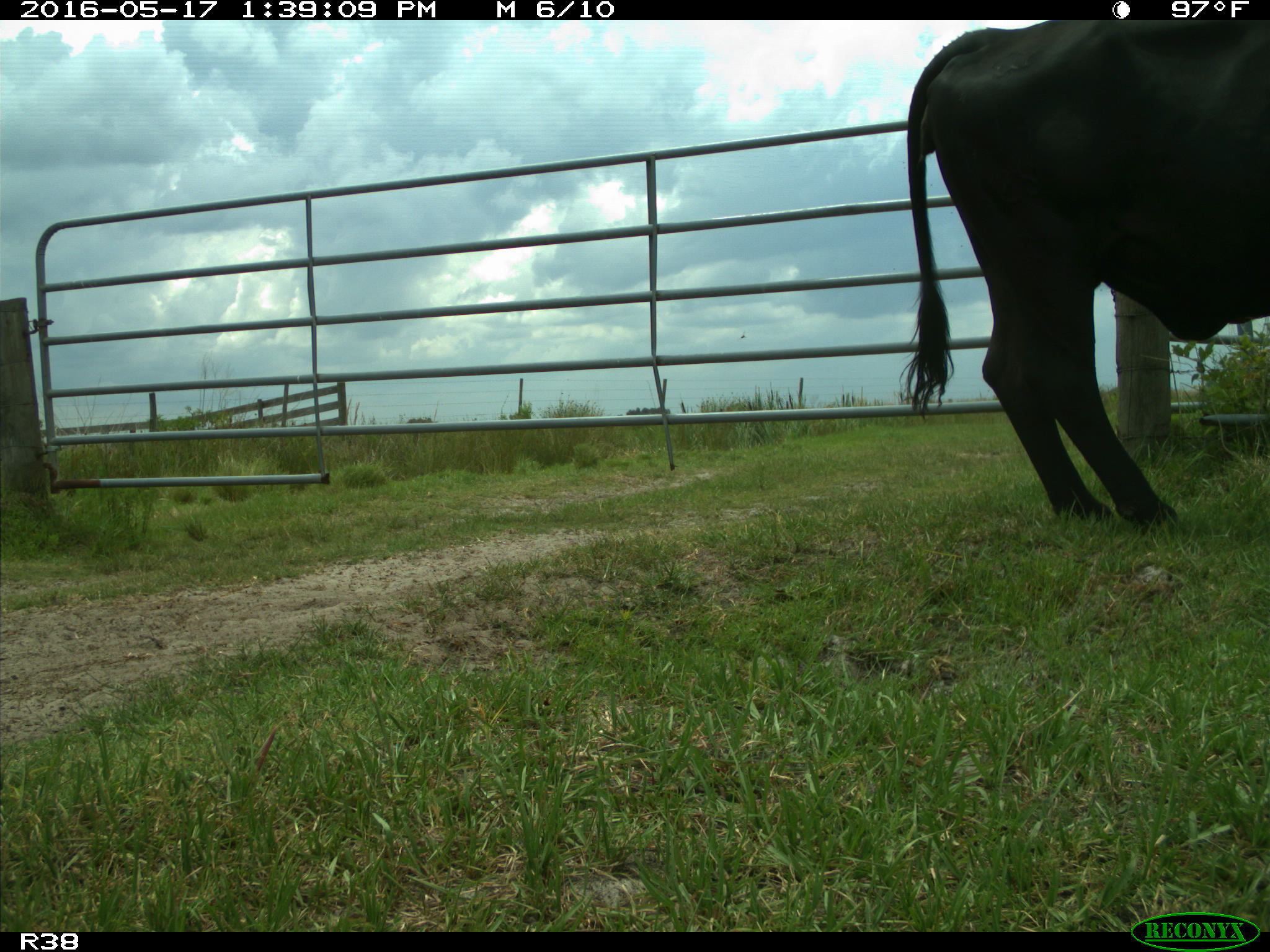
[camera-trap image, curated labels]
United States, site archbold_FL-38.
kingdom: Animalia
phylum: Chordata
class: Mammalia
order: Artiodactyla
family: Bovidae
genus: Bos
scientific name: Bos taurus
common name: domestic cow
Bos taurus (domestic cow).